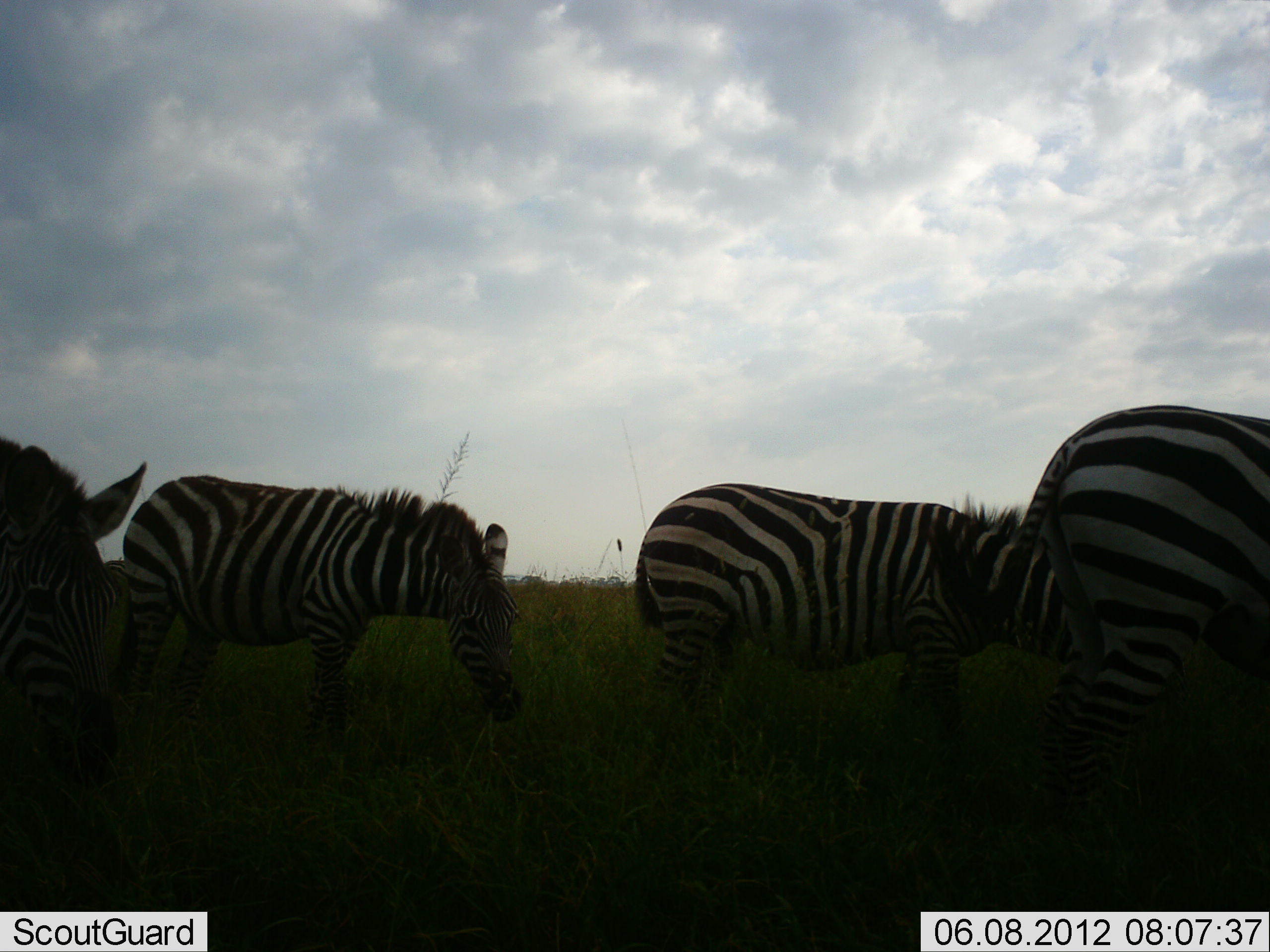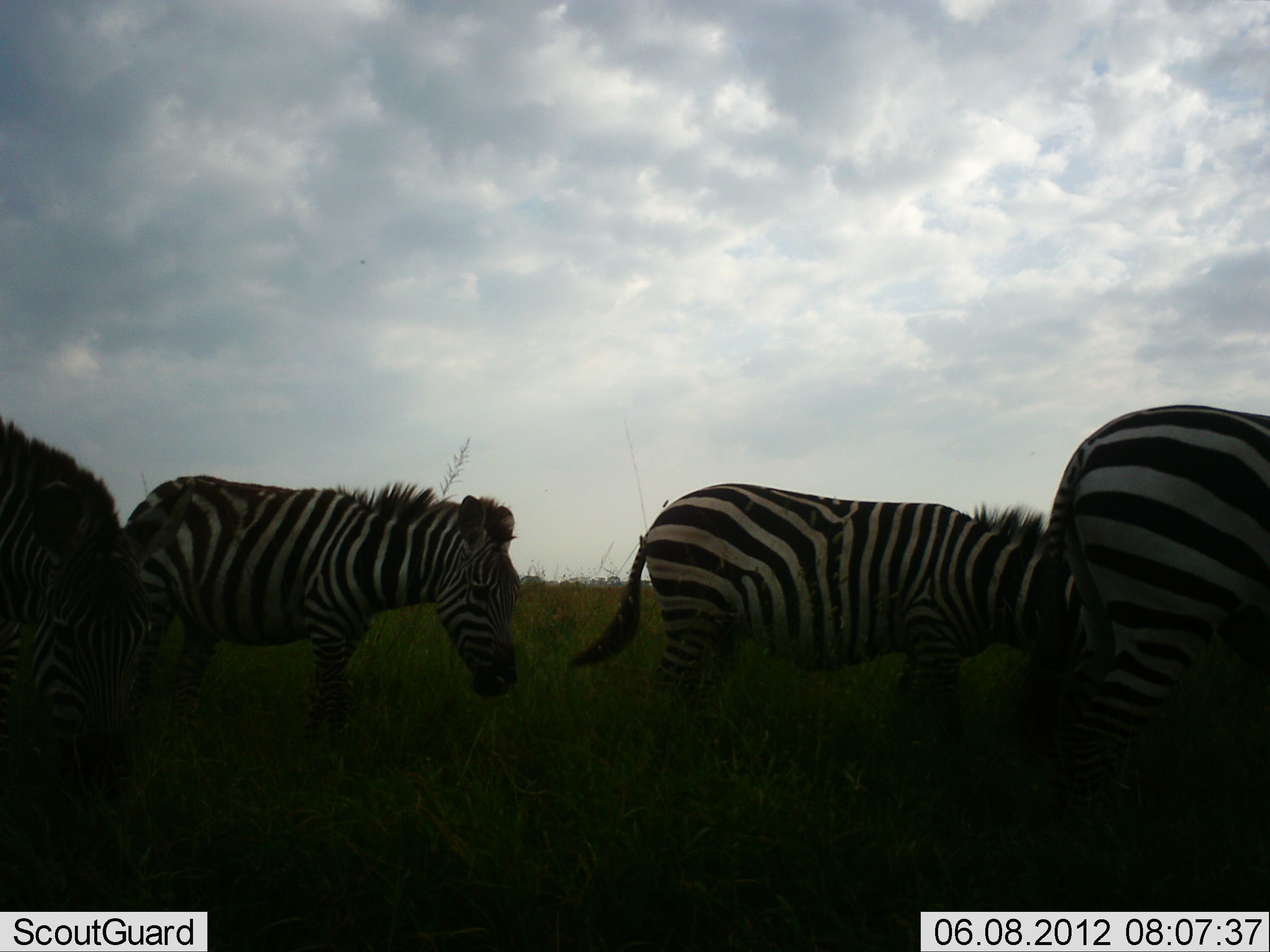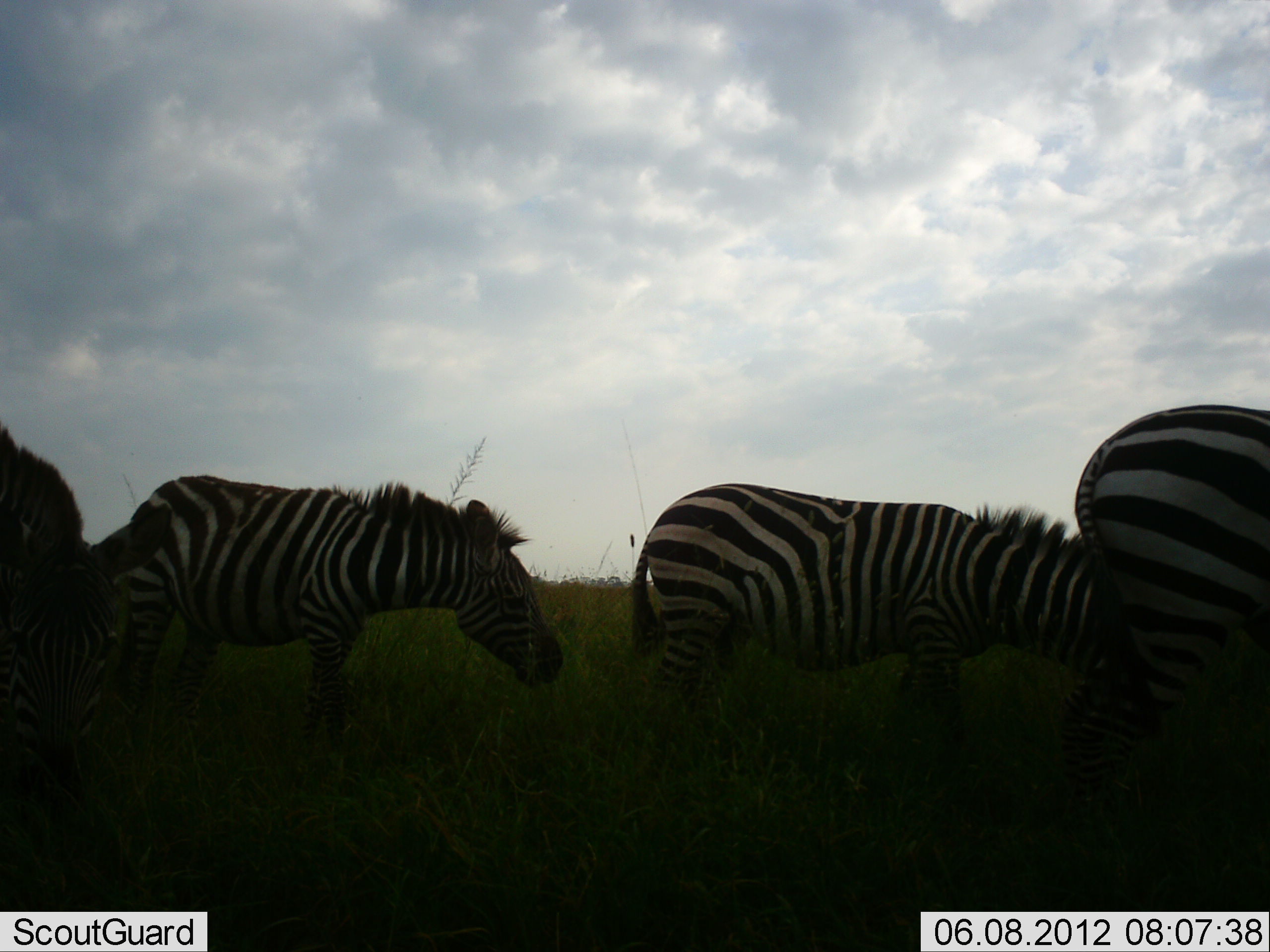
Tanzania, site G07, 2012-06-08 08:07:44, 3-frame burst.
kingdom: Animalia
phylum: Chordata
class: Mammalia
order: Perissodactyla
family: Equidae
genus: Equus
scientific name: Equus quagga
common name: plains zebra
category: zebra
Zebra (plains zebra) (Equus quagga), count 4. Behavior (volunteer vote fractions): standing 50%, resting 0%, moving 10%, interacting 0%. Young present (vote fraction): 0%. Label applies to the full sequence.